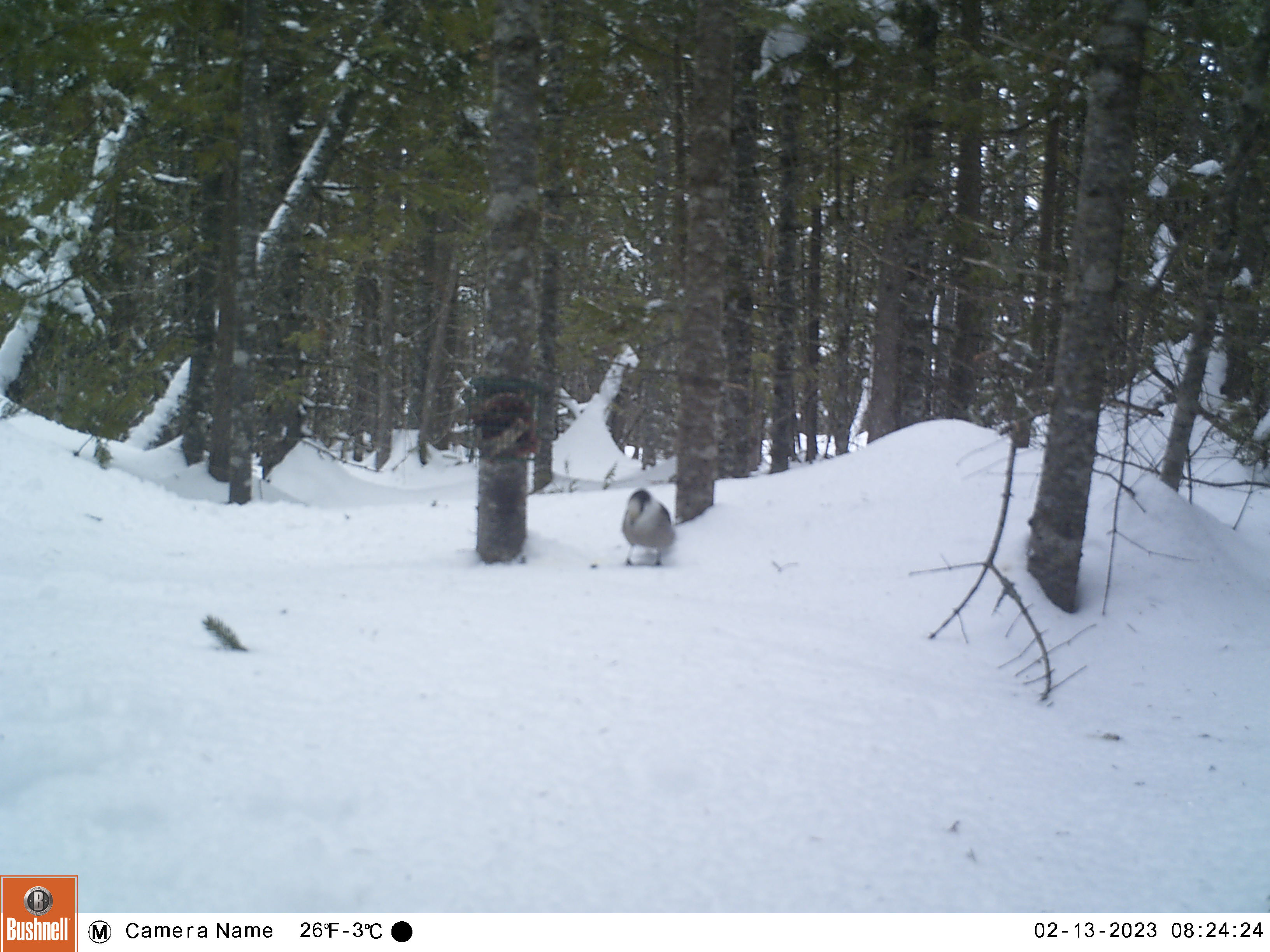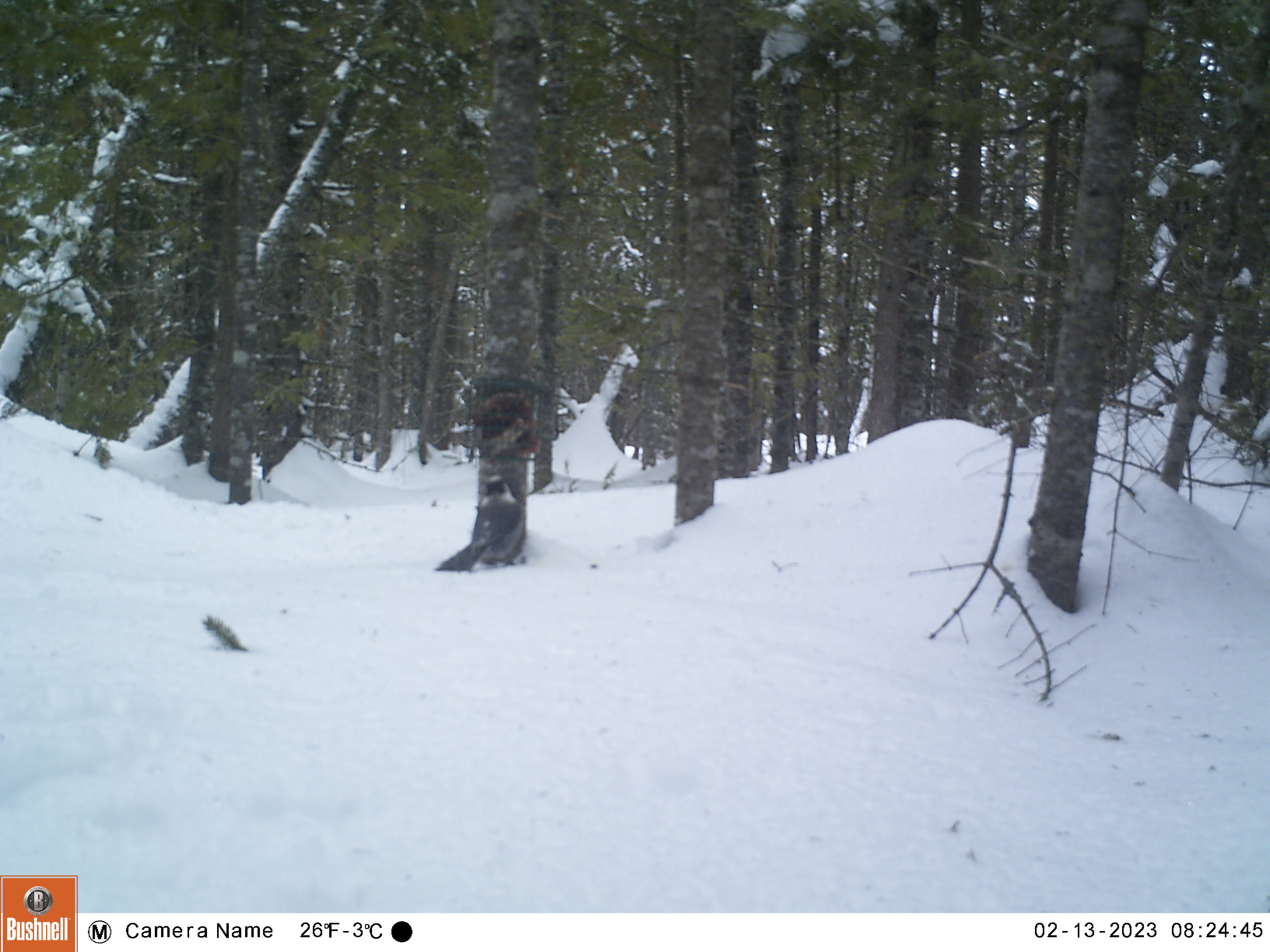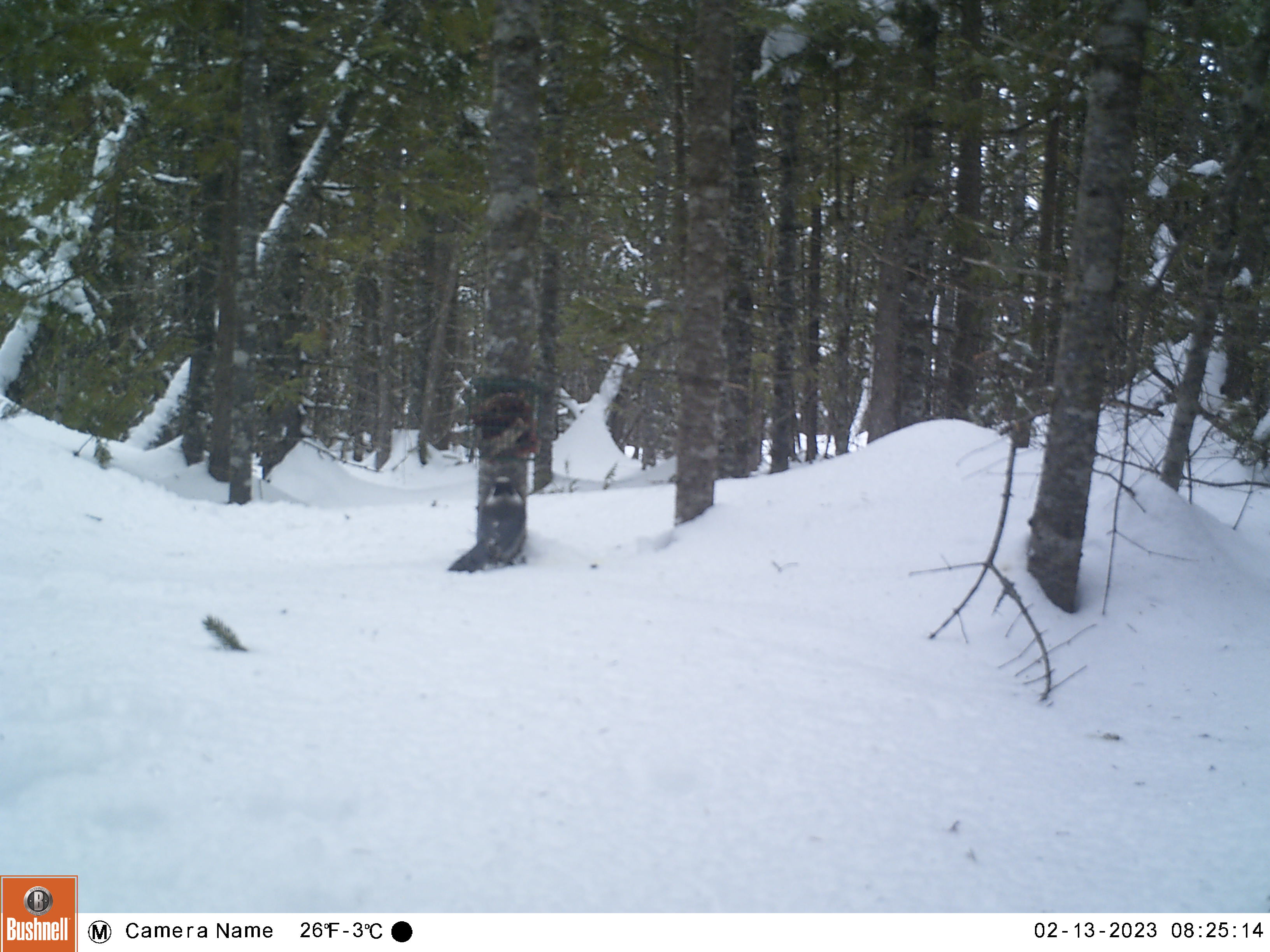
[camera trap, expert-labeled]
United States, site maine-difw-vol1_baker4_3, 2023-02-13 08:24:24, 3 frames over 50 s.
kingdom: Animalia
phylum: Chordata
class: Aves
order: Passeriformes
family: Corvidae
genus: Perisoreus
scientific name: Perisoreus canadensis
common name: canada jay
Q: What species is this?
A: Canada jay (Perisoreus canadensis).